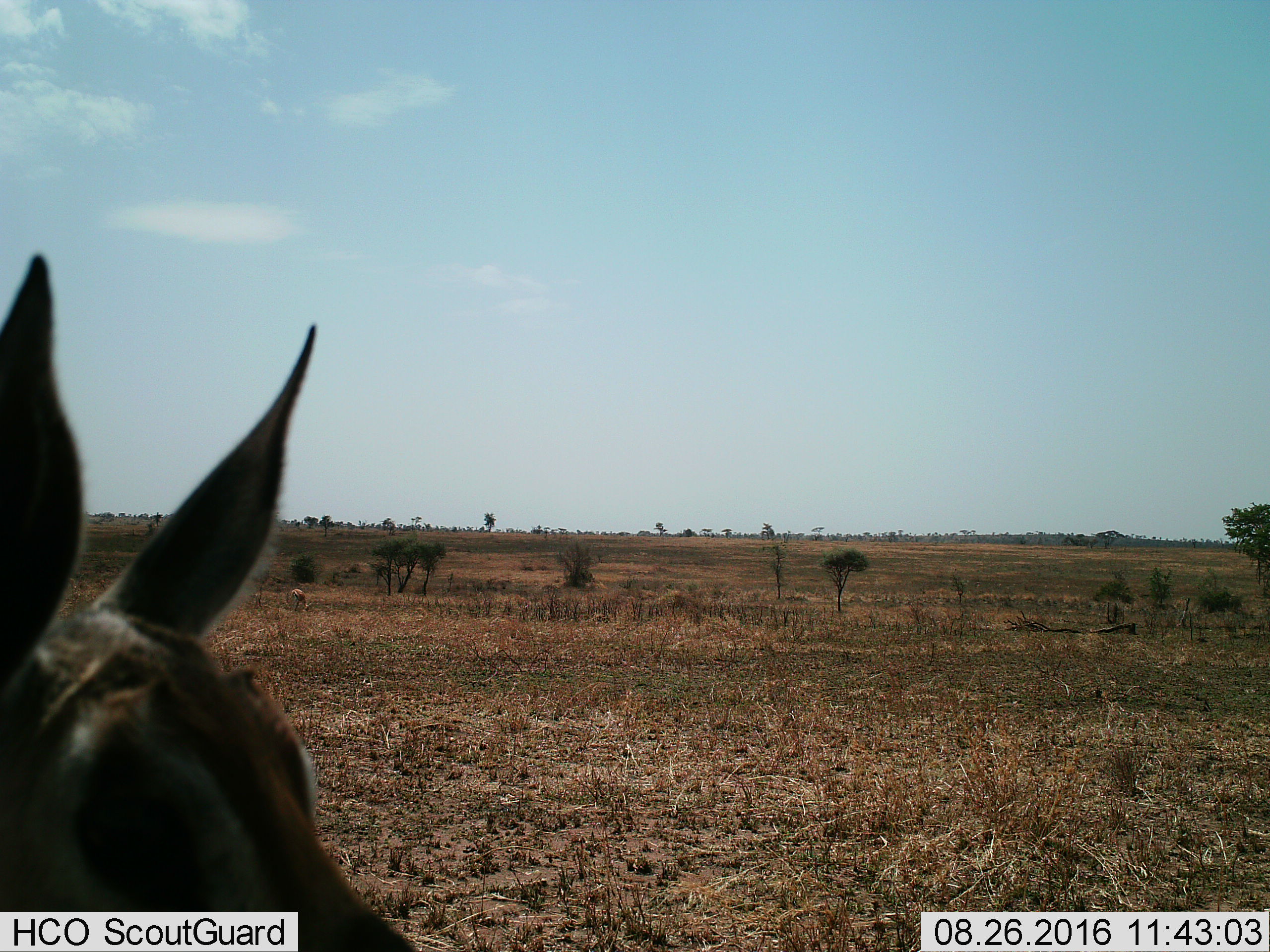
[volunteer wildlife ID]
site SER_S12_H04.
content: unidentified animal